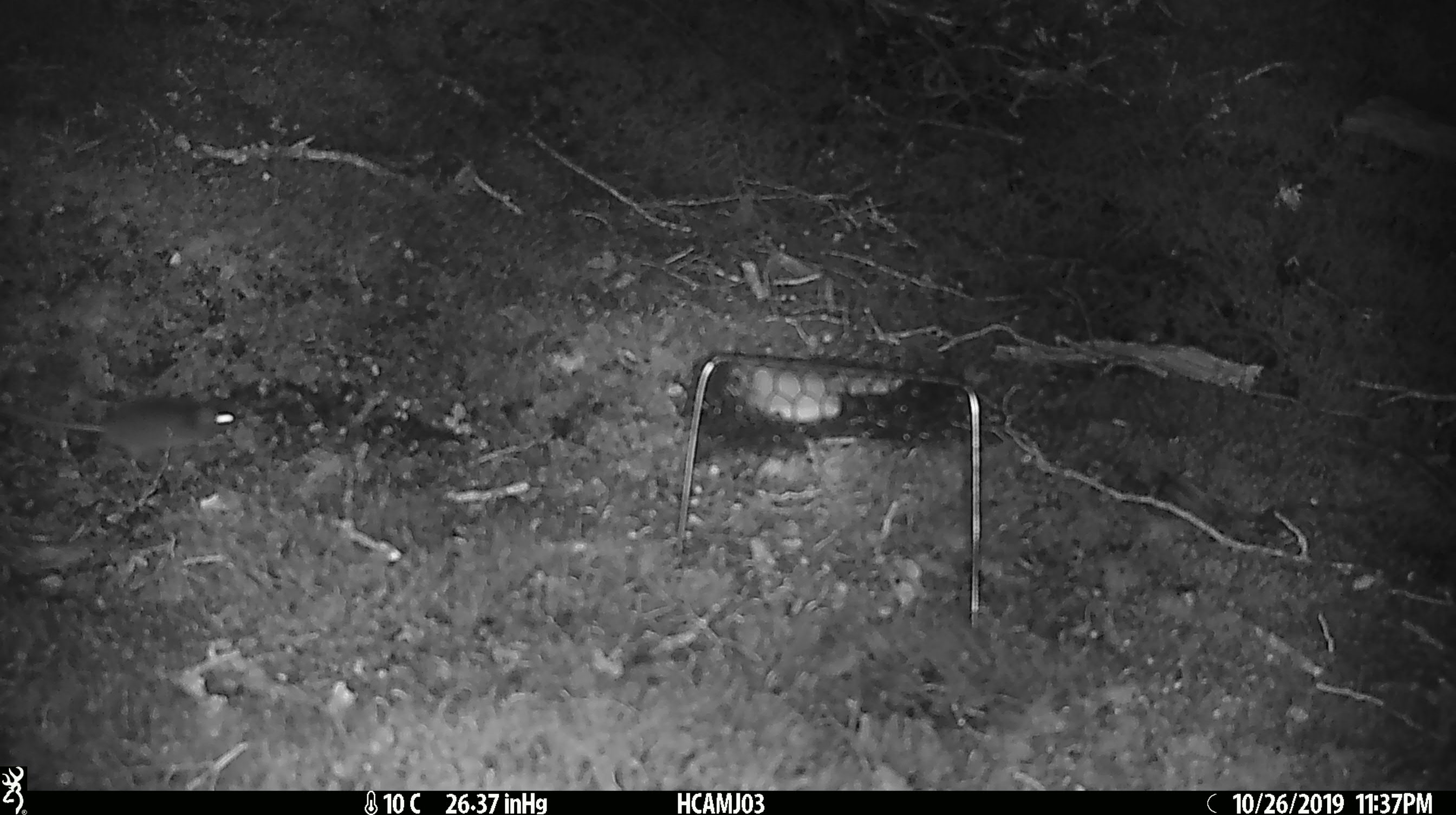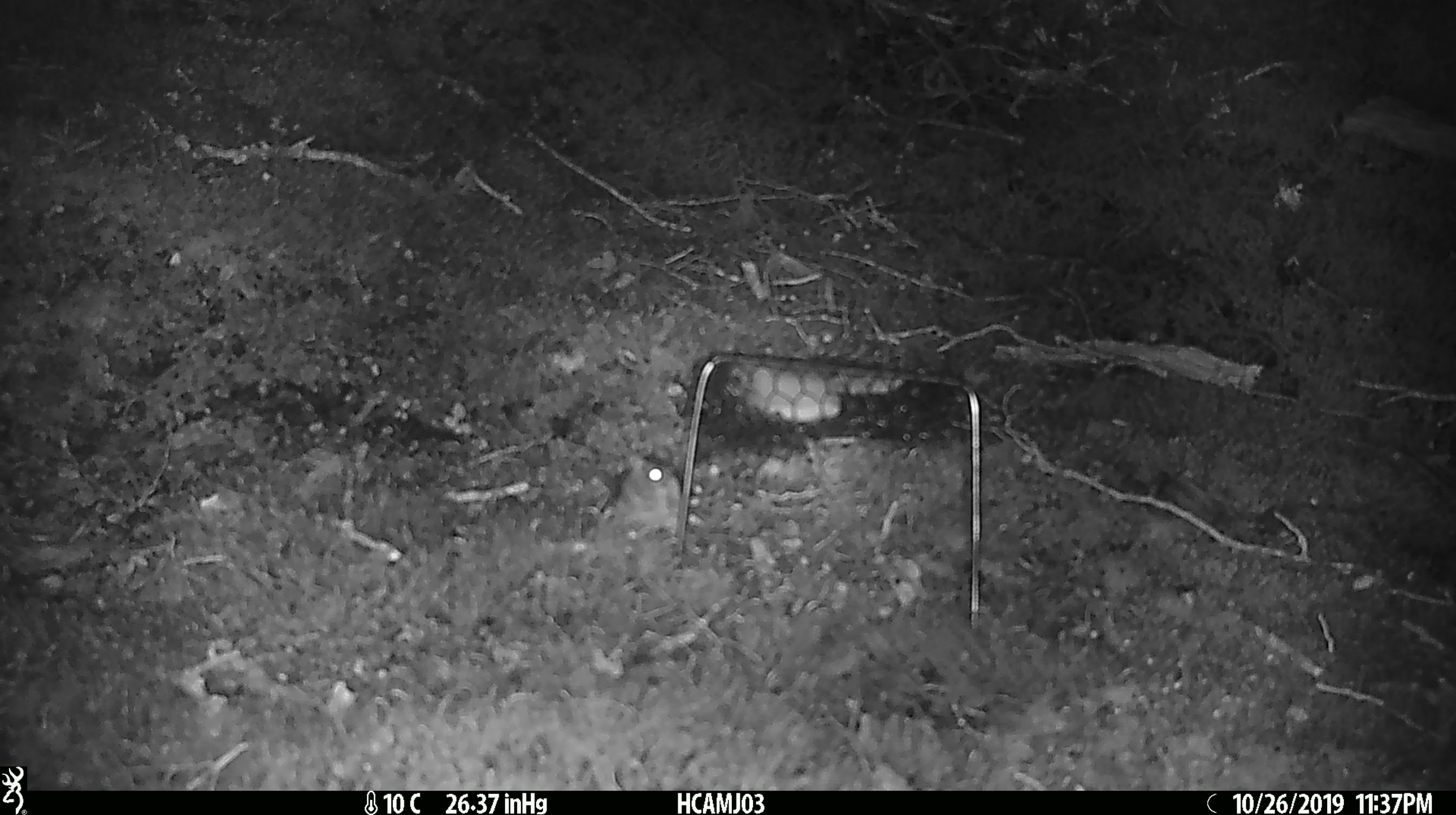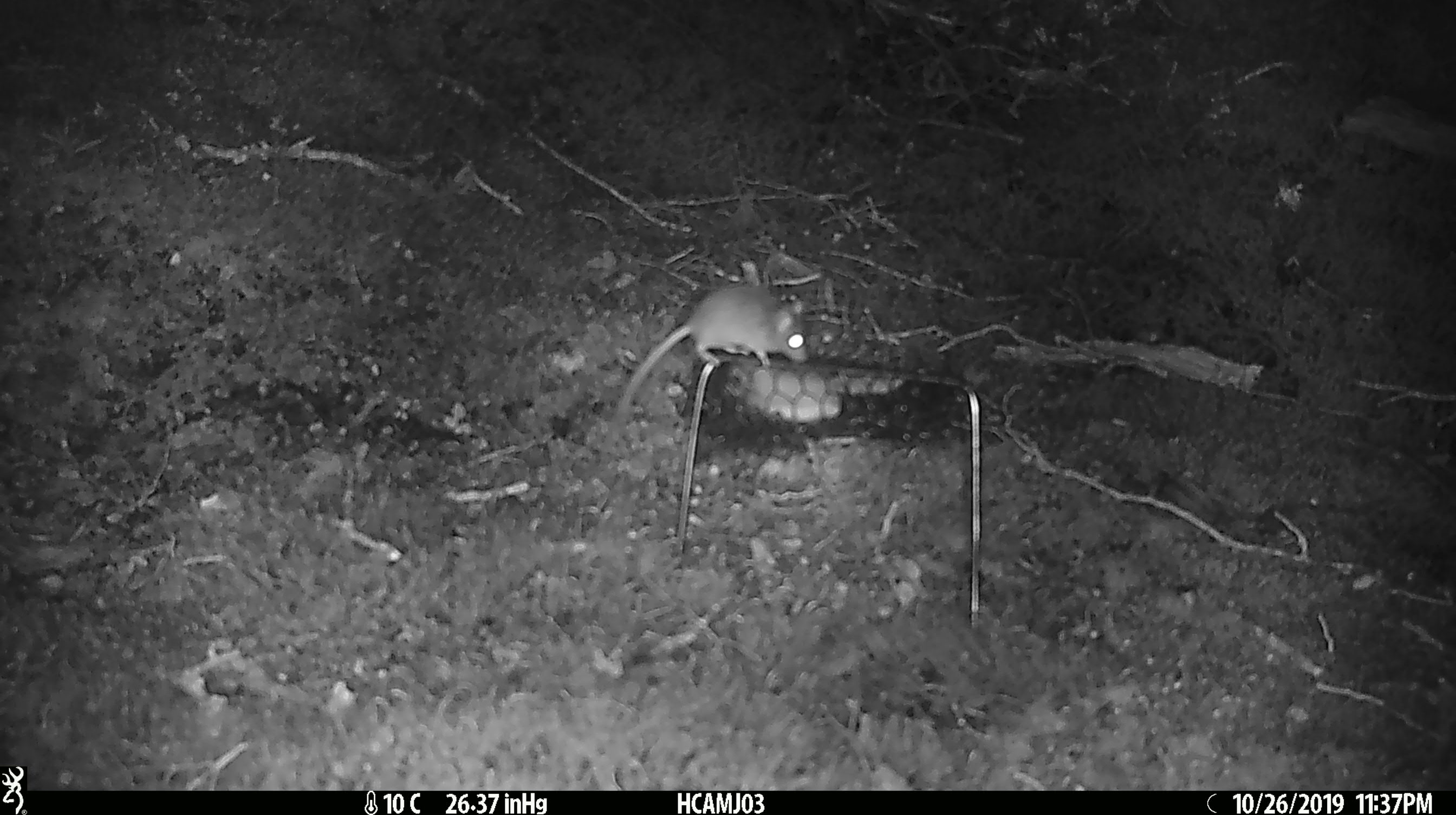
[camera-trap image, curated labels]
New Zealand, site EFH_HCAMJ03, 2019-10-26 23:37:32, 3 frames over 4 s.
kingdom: Animalia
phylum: Chordata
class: Mammalia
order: Rodentia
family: Muridae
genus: Mus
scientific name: Mus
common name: mouse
Mouse (Mus).